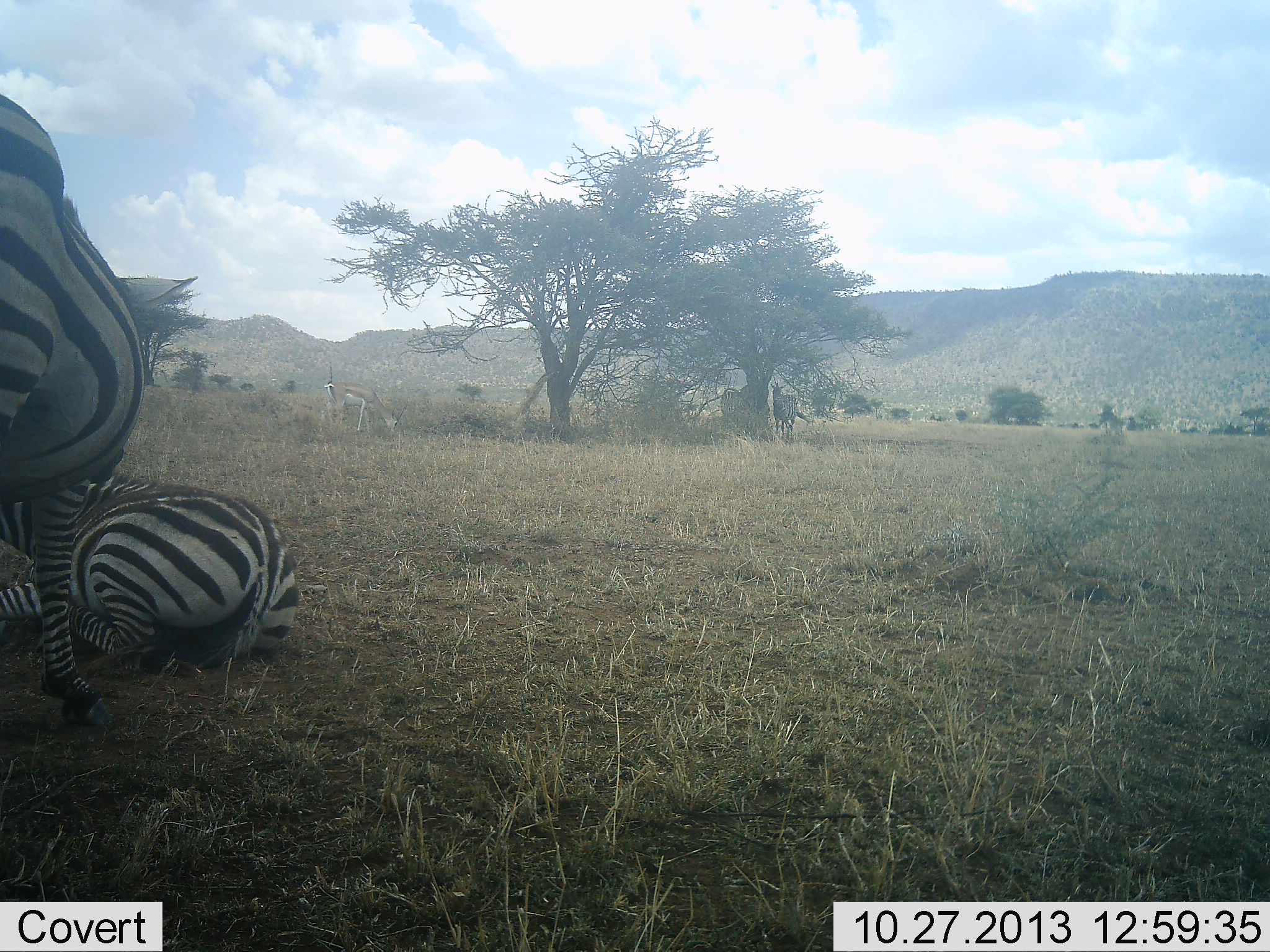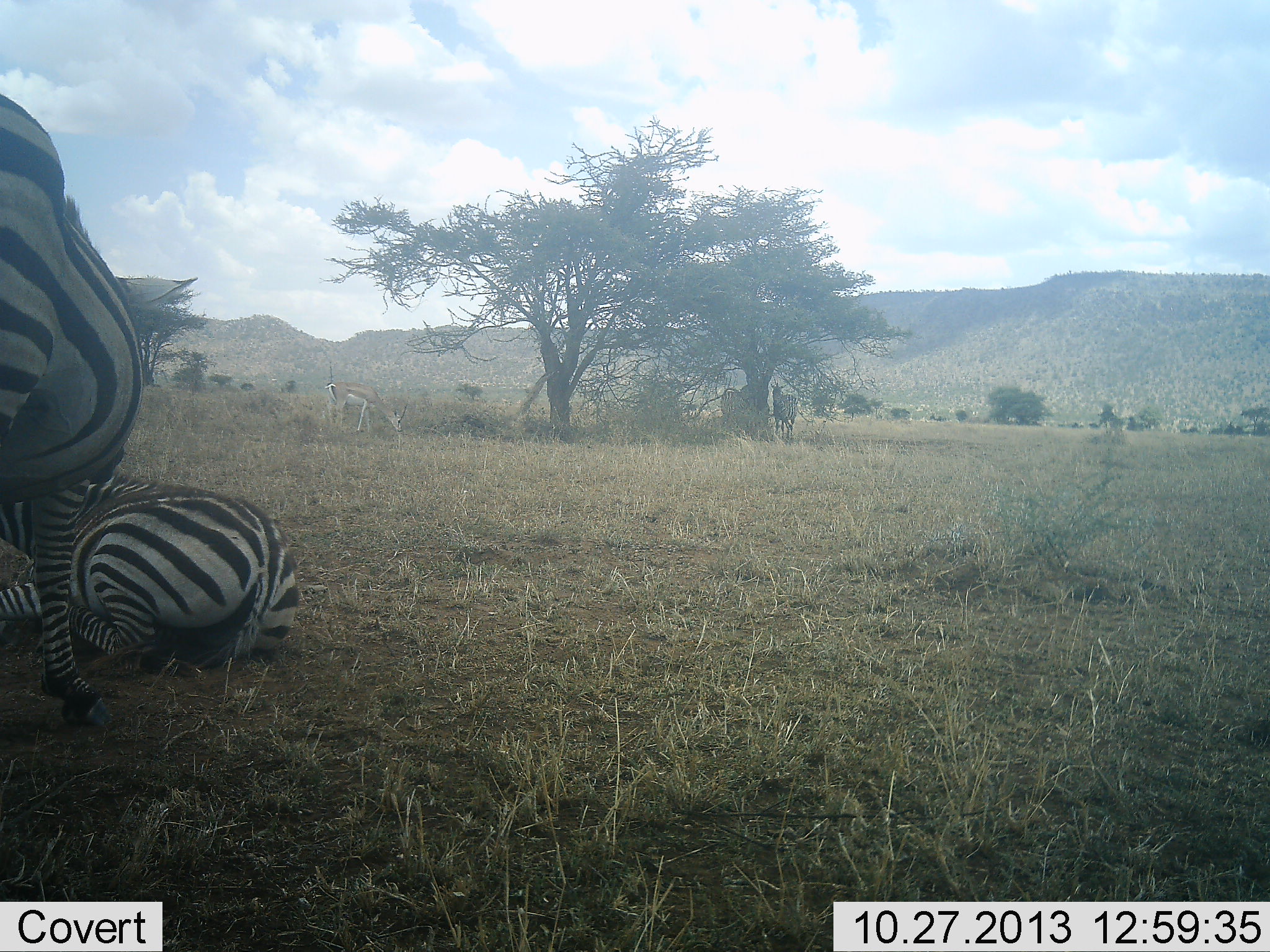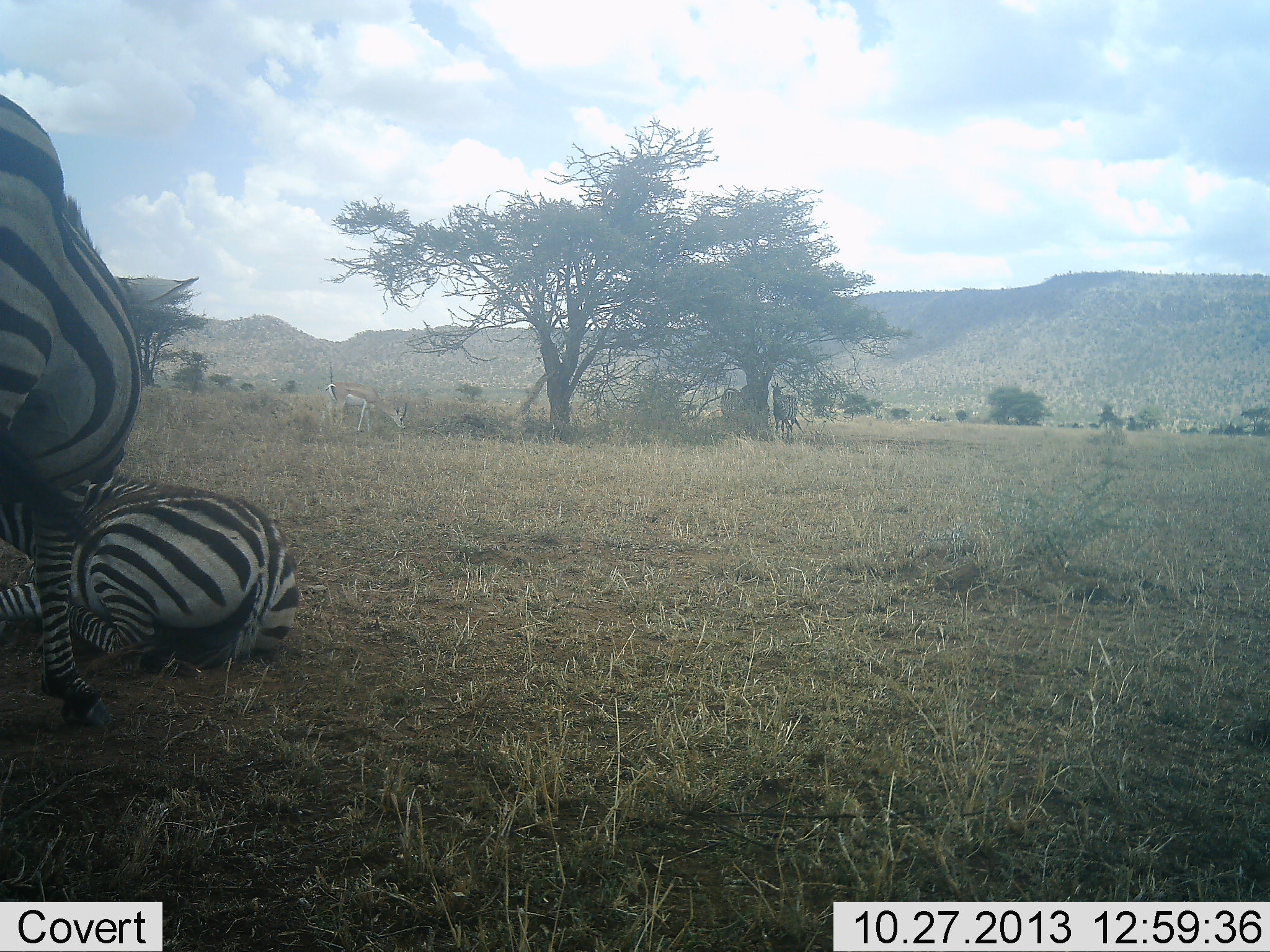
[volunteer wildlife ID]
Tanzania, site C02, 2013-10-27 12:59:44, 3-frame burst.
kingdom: Animalia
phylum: Chordata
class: Mammalia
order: Artiodactyla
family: Bovidae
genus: Nanger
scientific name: Nanger granti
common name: grant's gazelle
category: gazellegrants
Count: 1.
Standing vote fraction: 27%.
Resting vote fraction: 0%.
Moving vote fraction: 0%.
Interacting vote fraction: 0%.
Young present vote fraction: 0%.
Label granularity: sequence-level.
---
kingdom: Animalia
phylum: Chordata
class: Mammalia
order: Perissodactyla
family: Equidae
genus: Equus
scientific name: Equus quagga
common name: plains zebra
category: zebra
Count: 2.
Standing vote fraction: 81%.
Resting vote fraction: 100%.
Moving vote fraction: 0%.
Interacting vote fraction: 0%.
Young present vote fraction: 0%.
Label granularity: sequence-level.